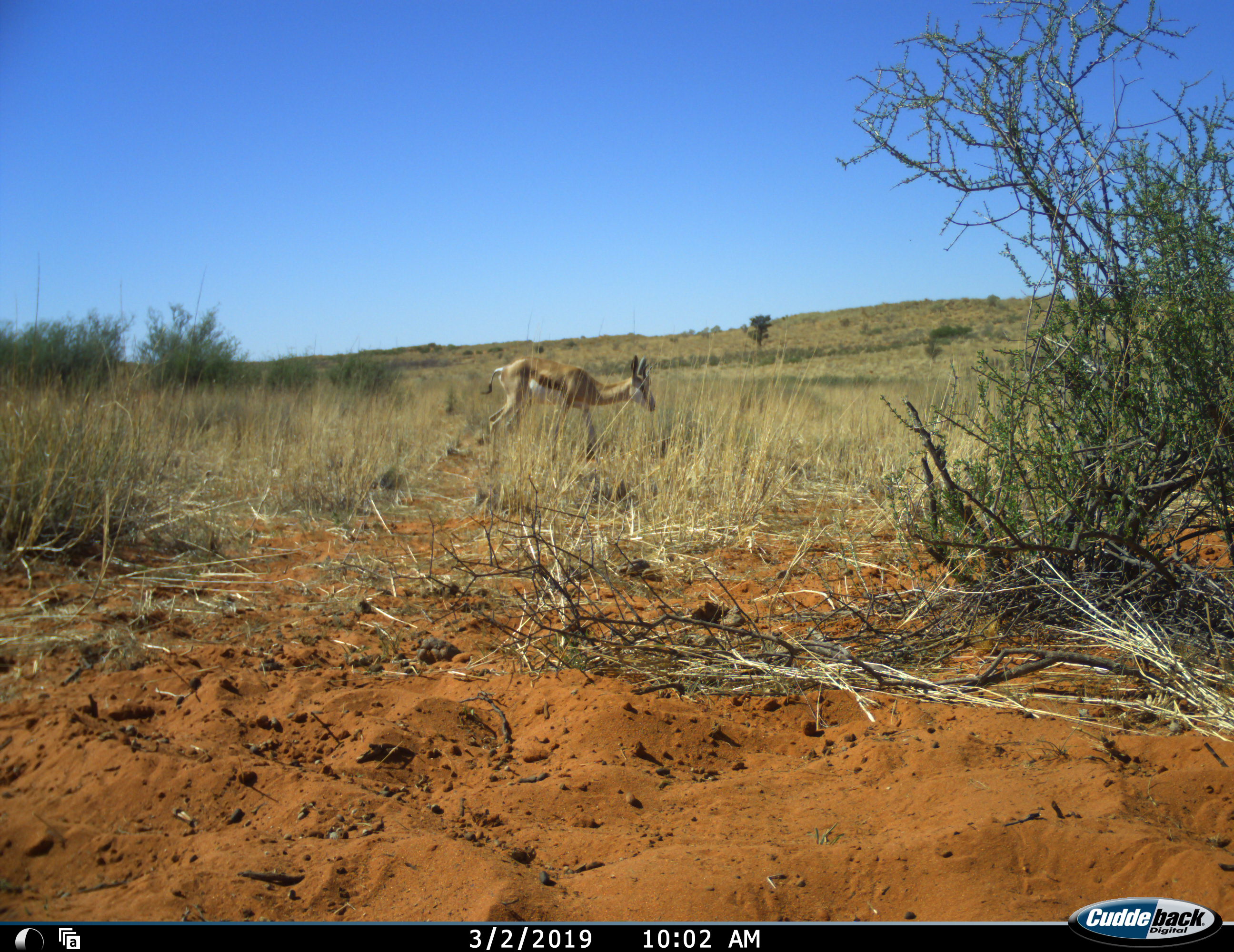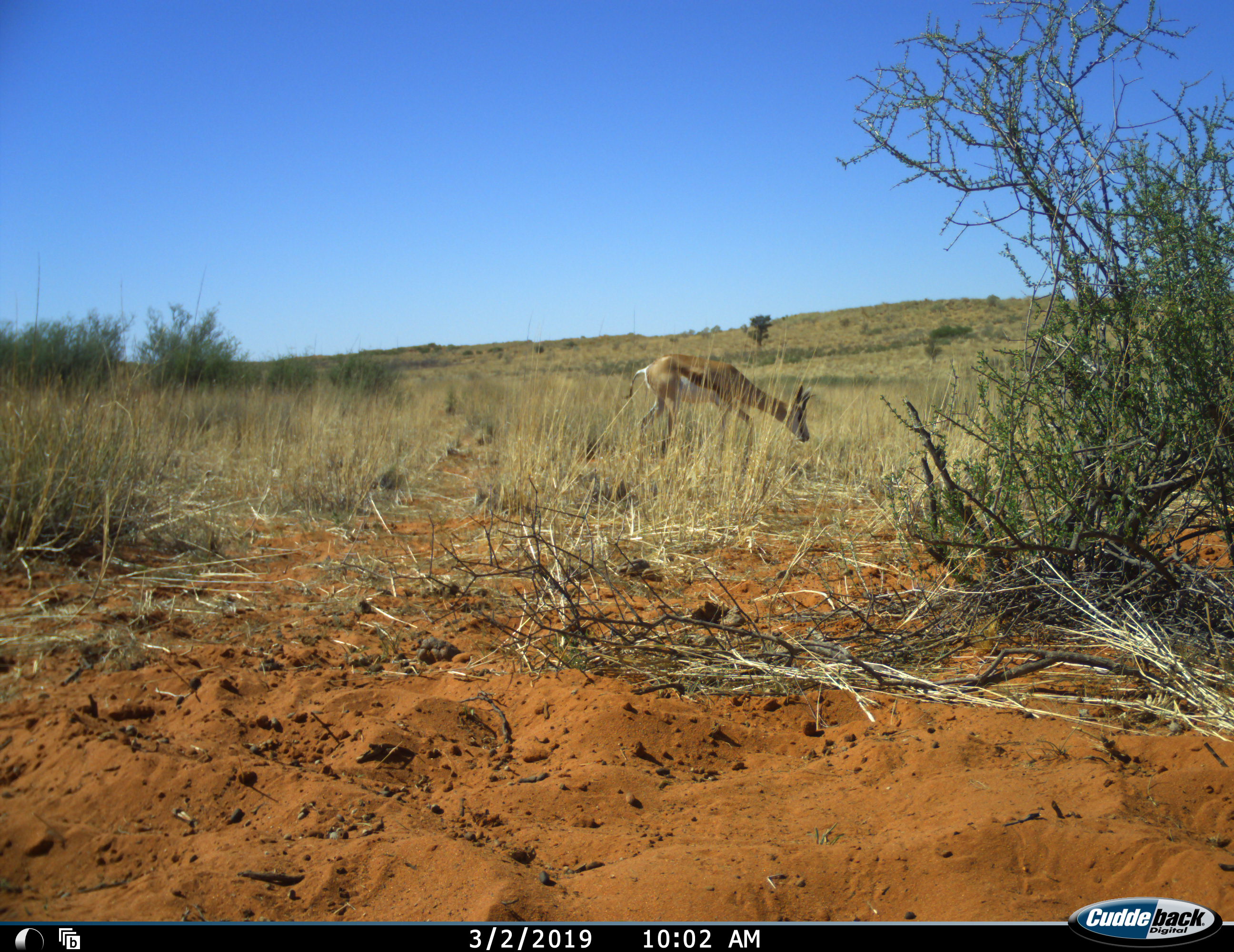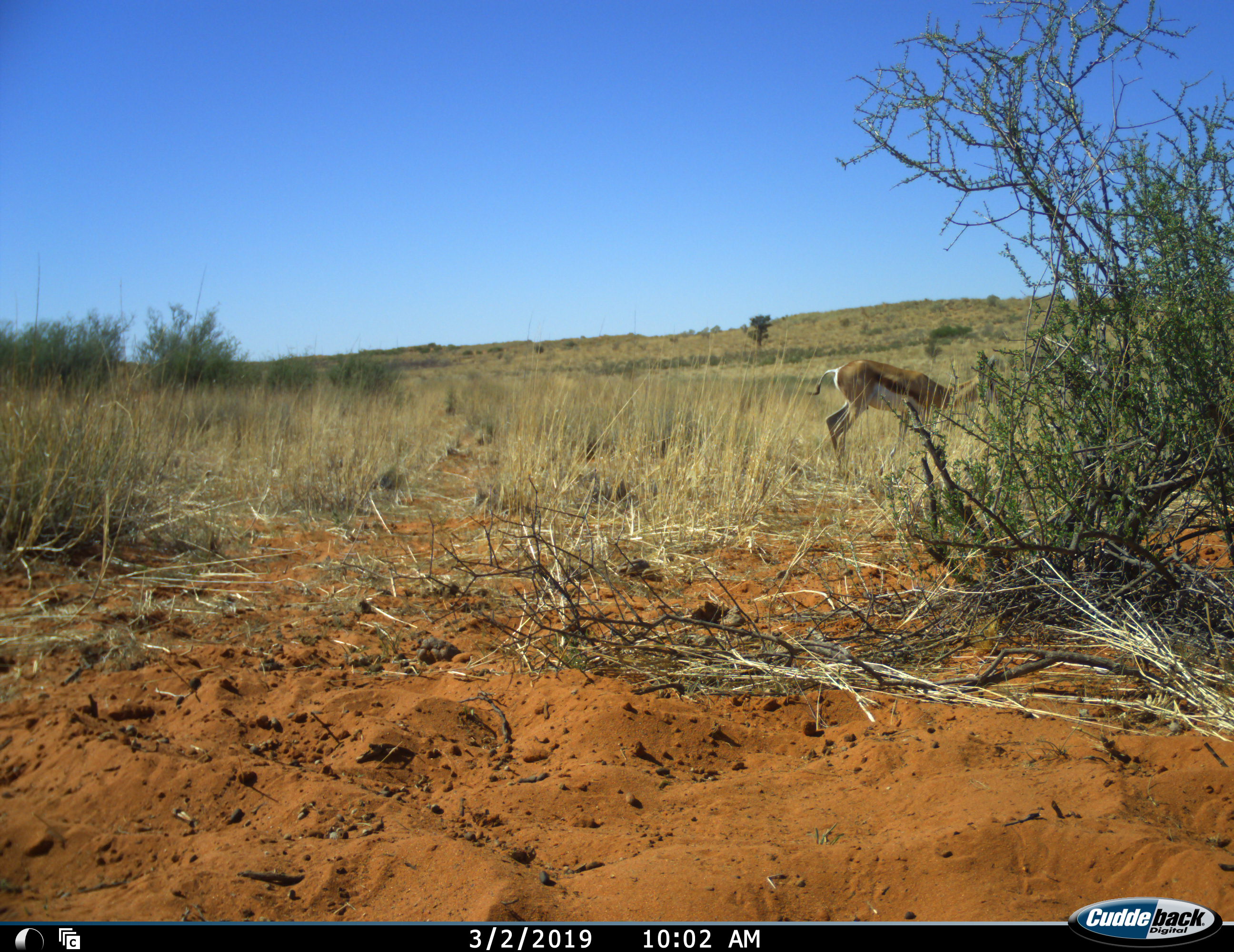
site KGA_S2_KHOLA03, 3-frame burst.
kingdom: Animalia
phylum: Chordata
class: Mammalia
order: Artiodactyla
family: Bovidae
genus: Antidorcas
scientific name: Antidorcas marsupialis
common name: springbok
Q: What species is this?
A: Springbok (Antidorcas marsupialis).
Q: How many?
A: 1.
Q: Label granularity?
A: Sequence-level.